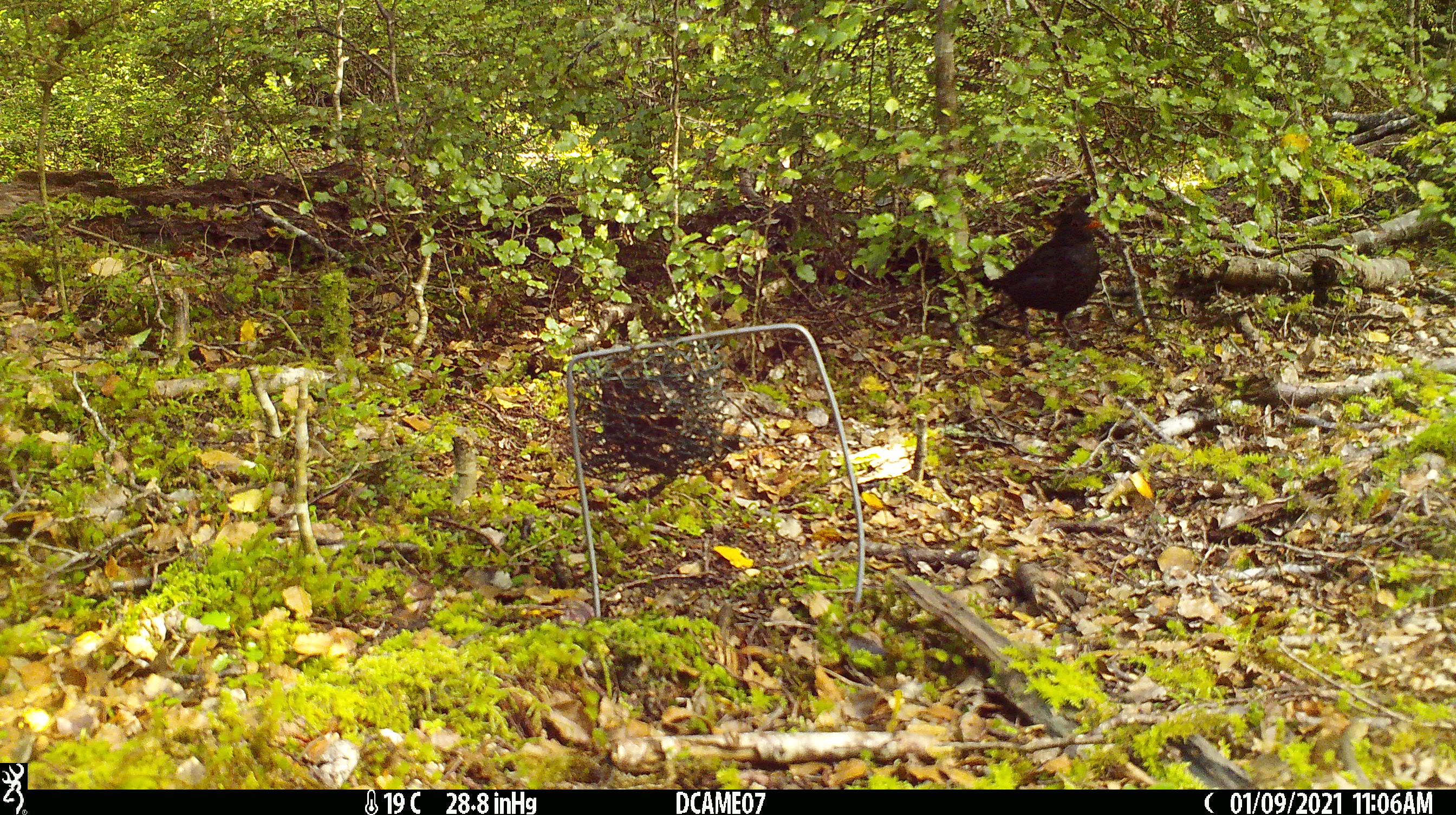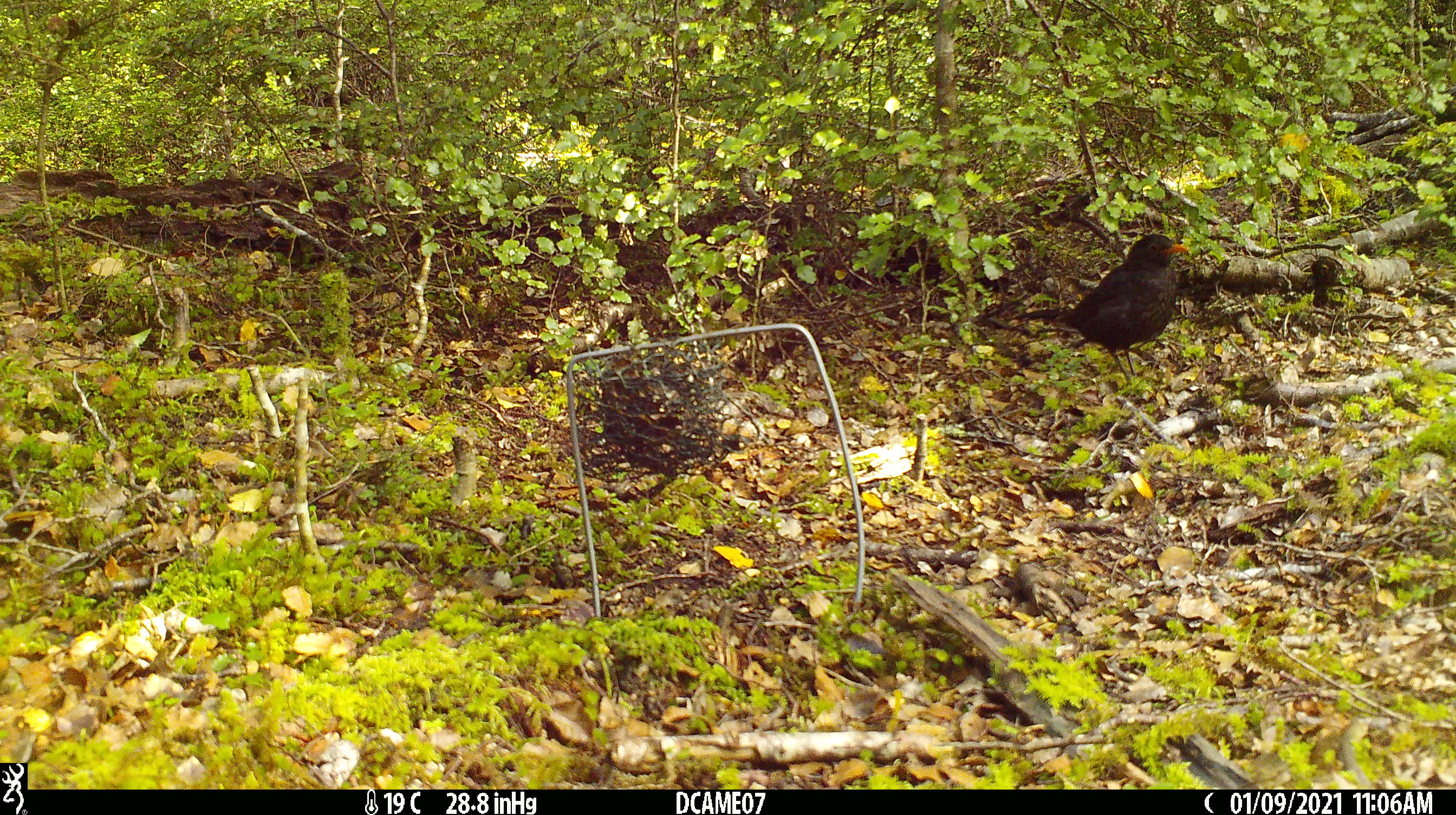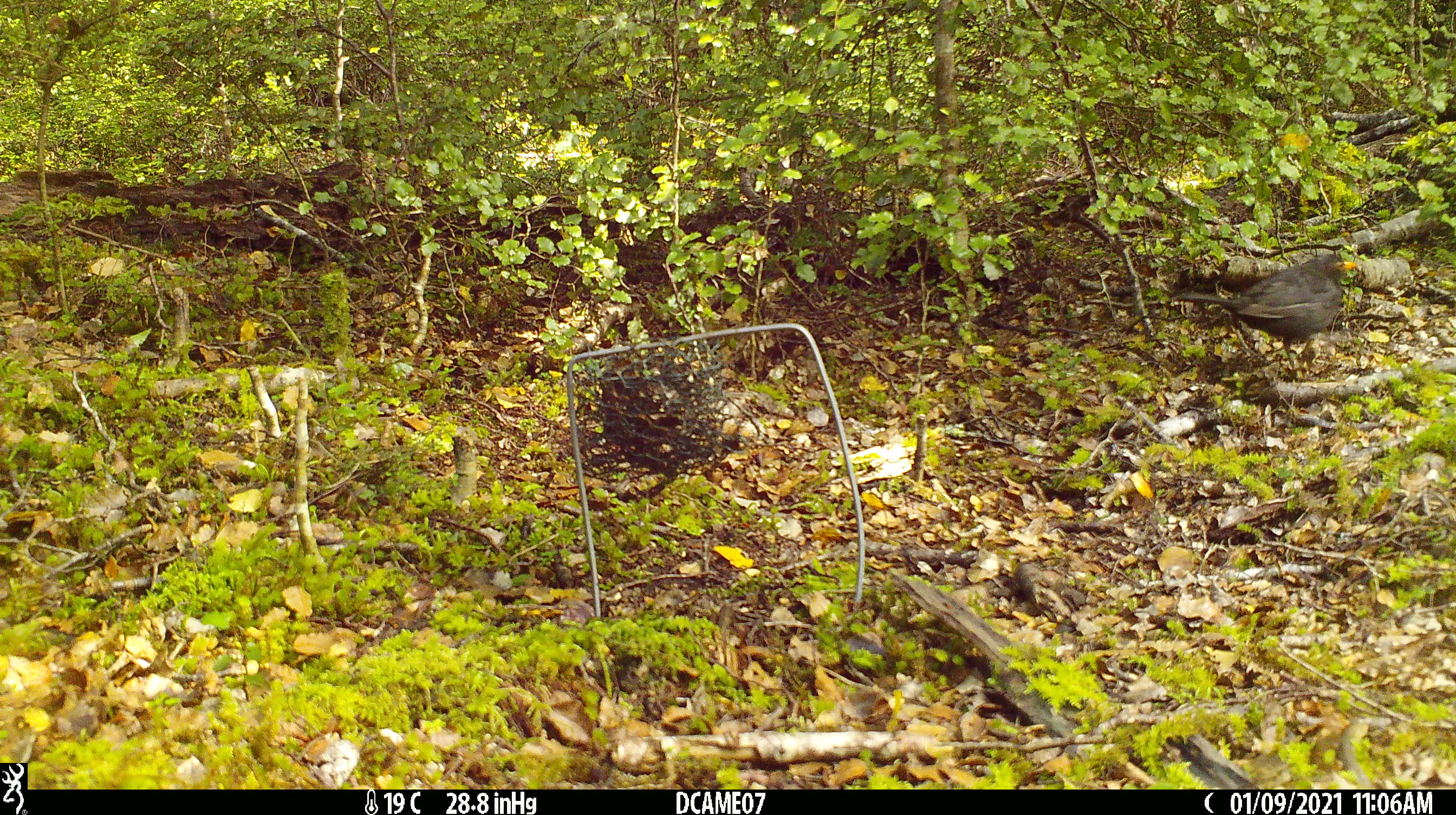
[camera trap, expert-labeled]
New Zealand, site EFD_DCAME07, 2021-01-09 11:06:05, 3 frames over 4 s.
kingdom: Animalia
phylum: Chordata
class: Aves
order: Passeriformes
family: Turdidae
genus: Turdus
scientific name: Turdus merula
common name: eurasian blackbird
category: blackbird